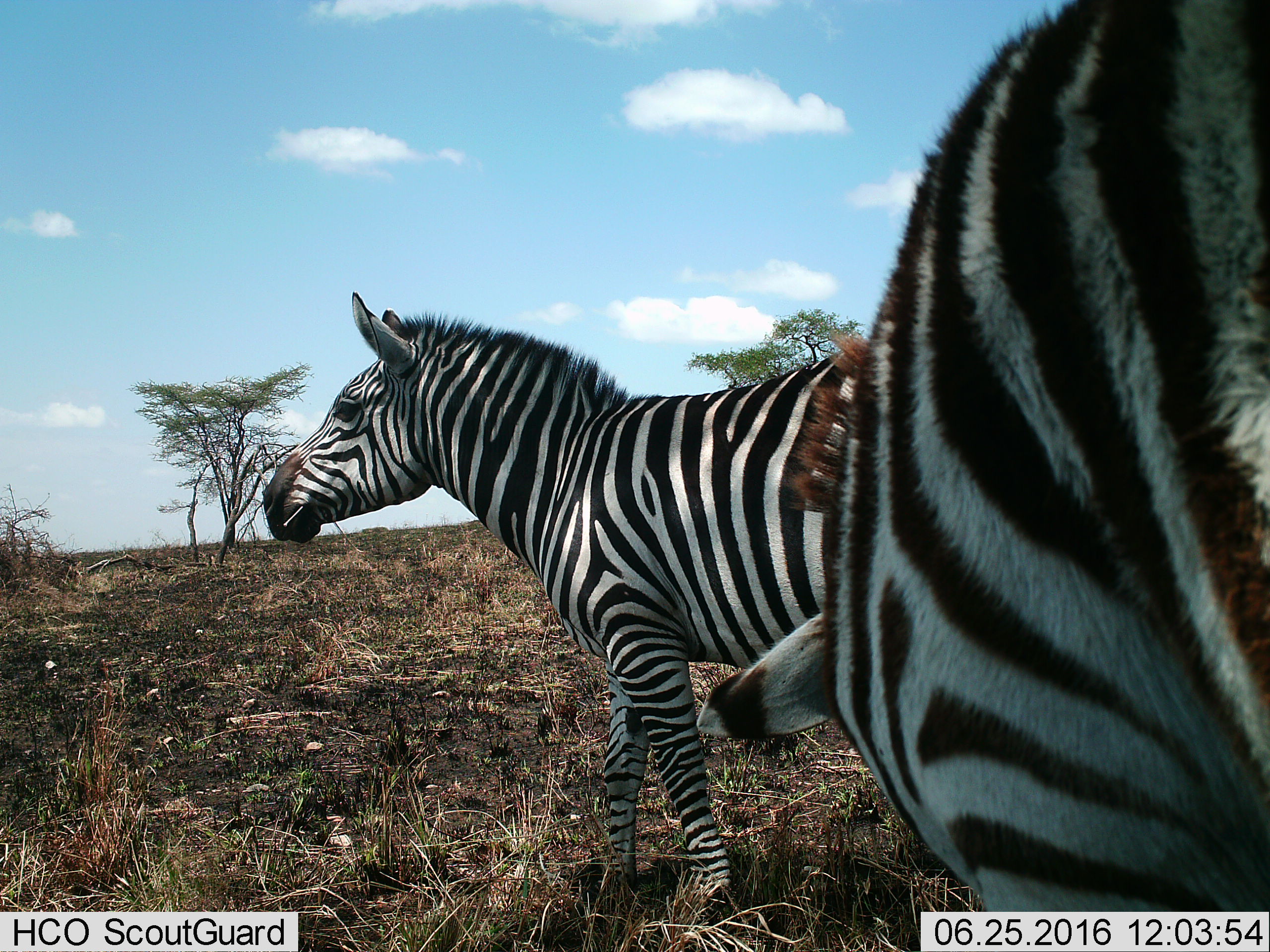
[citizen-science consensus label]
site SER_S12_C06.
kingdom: Animalia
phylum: Chordata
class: Mammalia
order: Perissodactyla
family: Equidae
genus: Equus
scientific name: Equus quagga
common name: plains zebra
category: zebraplains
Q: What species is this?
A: Zebraplains (plains zebra) (Equus quagga).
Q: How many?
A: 2.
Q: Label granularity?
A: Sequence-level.